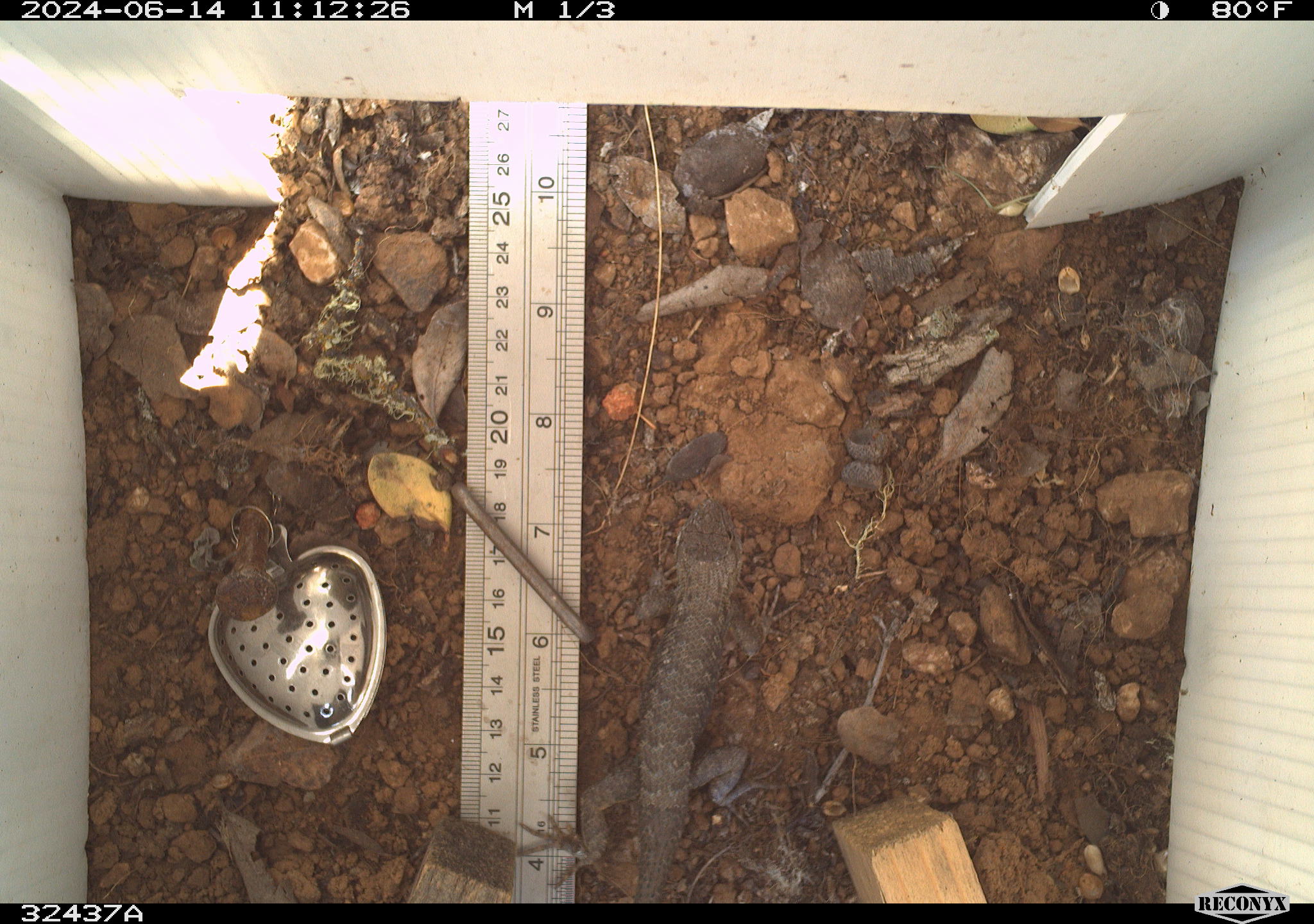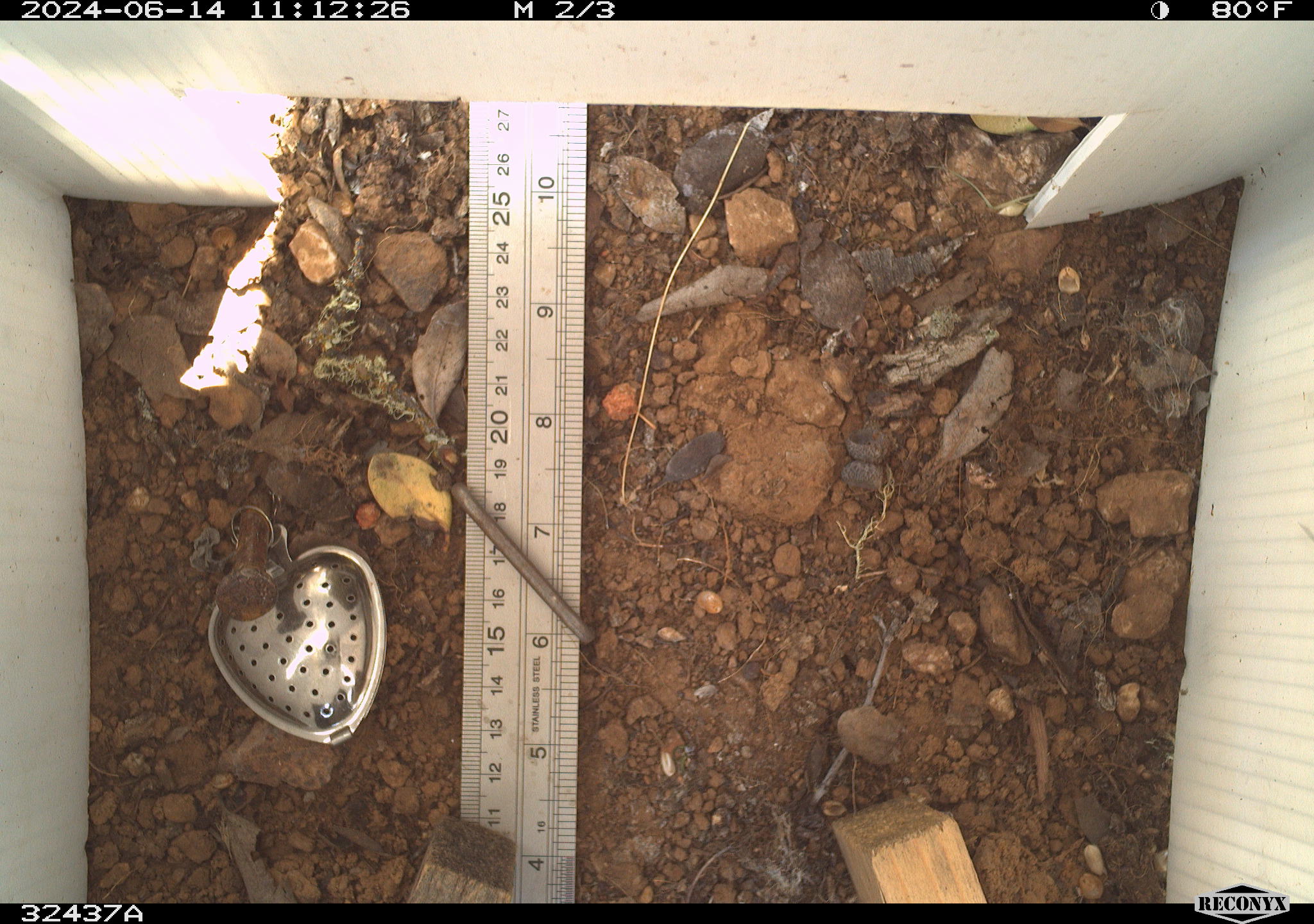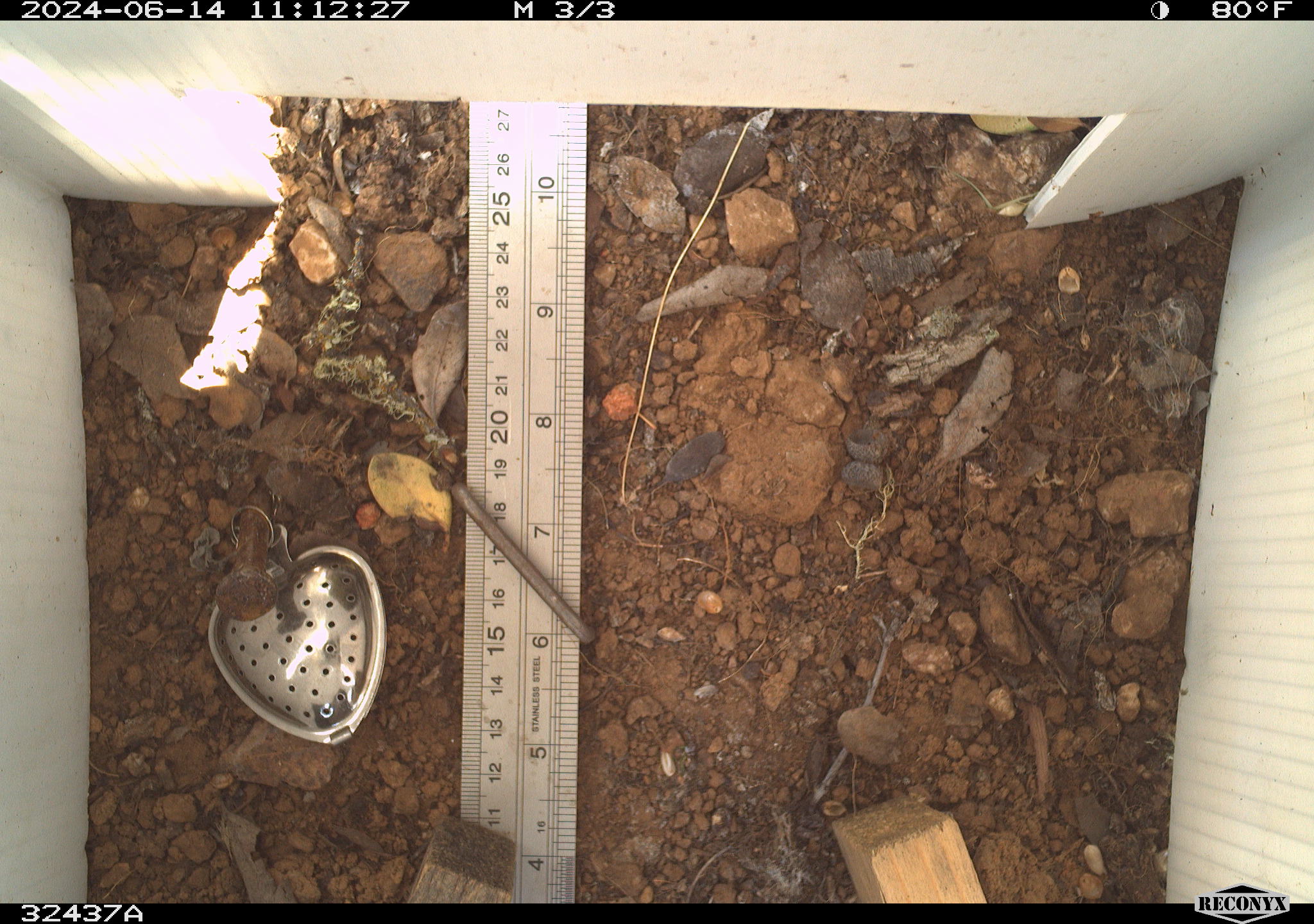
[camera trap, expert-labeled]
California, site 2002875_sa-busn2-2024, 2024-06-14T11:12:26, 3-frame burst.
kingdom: Animalia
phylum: Chordata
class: Reptilia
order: Squamata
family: Phrynosomatidae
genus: Sceloporus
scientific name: Sceloporus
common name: spiny lizards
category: sceloporus species